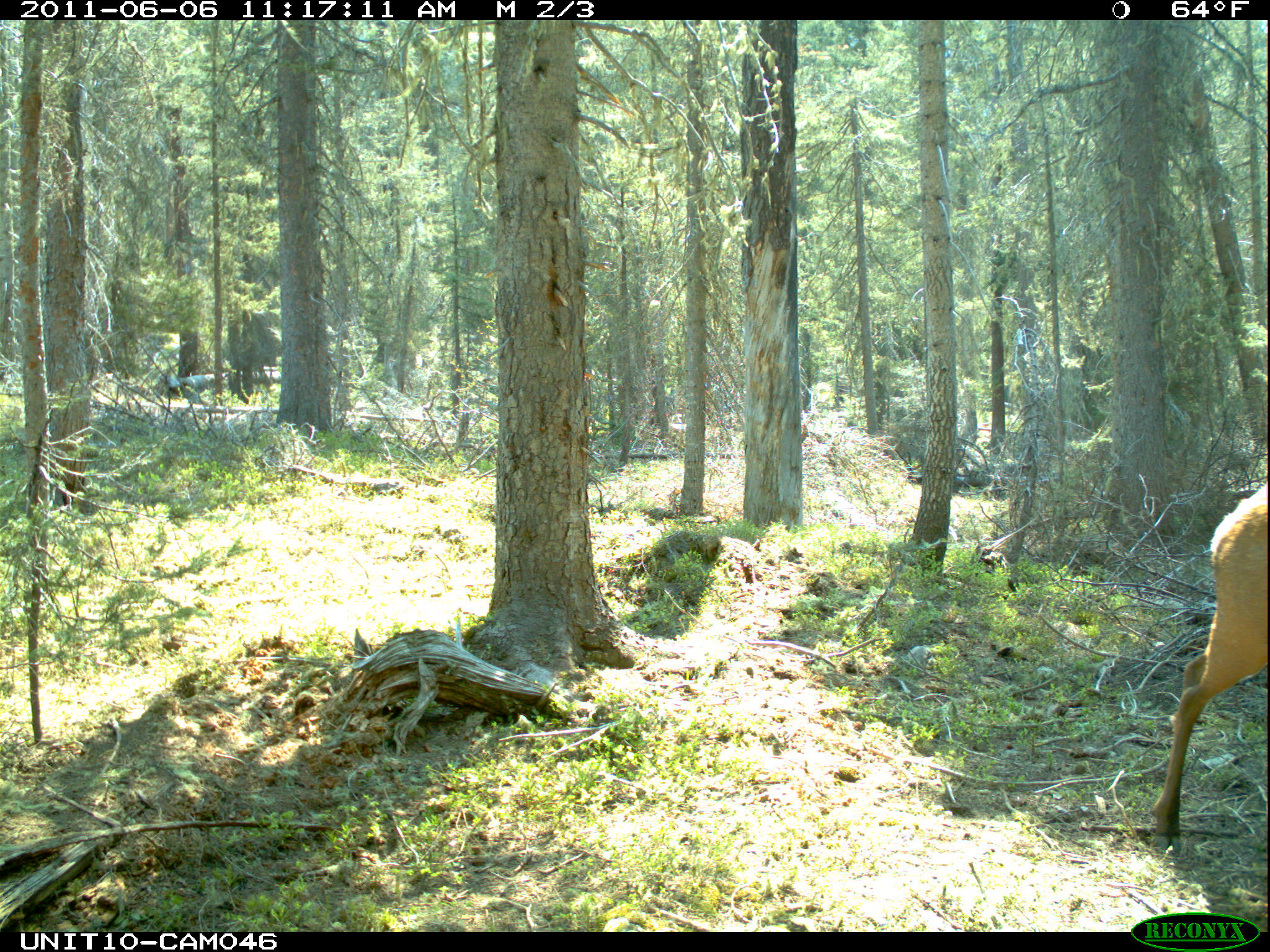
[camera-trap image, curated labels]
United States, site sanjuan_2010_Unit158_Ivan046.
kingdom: Animalia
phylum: Chordata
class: Mammalia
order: Artiodactyla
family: Cervidae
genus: Cervus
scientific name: Cervus elaphus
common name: red deer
Cervus elaphus (red deer).